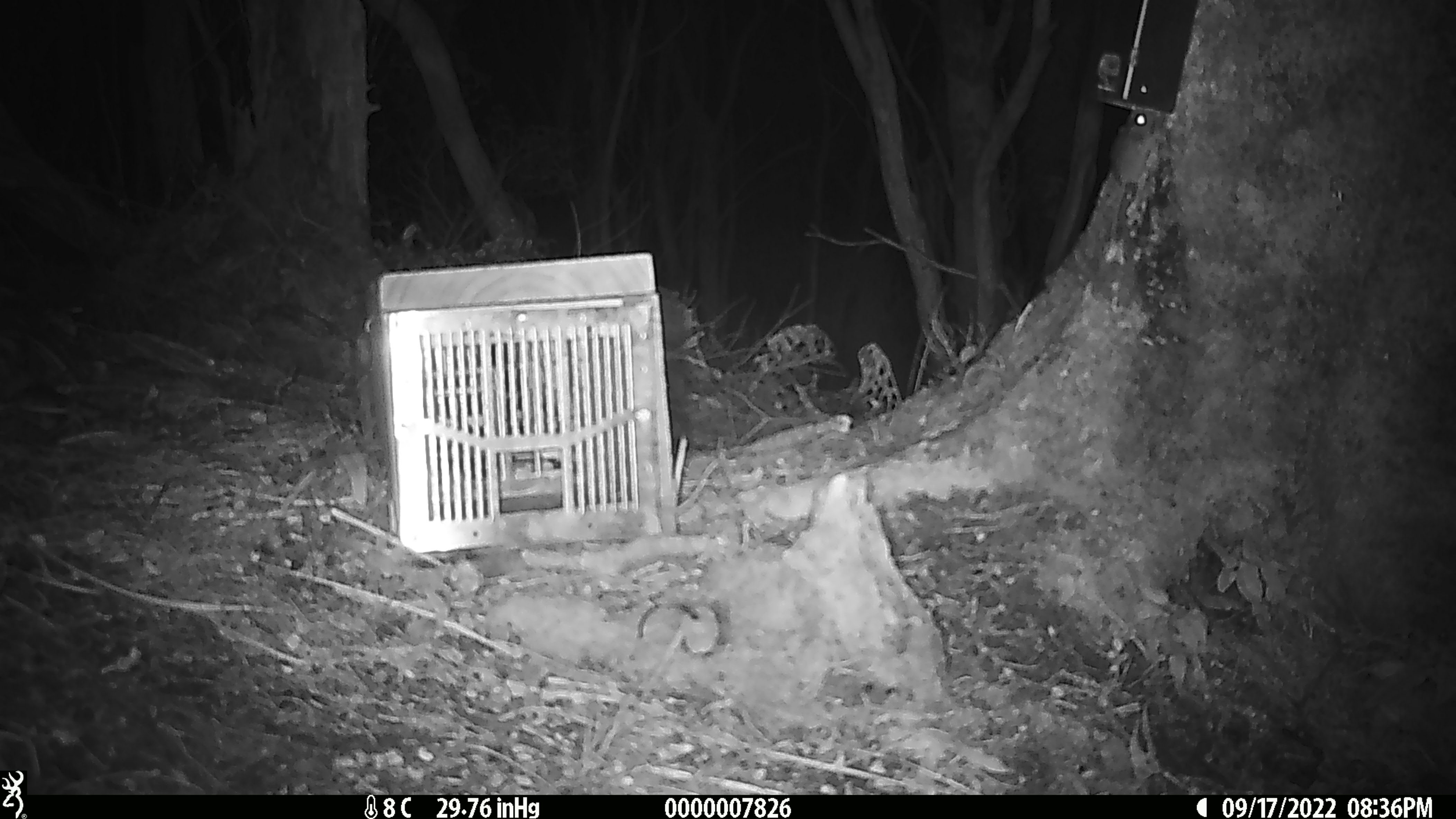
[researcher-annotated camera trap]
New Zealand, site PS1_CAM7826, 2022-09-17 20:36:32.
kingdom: Animalia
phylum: Chordata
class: Mammalia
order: Rodentia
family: Muridae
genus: Mus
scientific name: Mus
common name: mouse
Mouse (Mus).